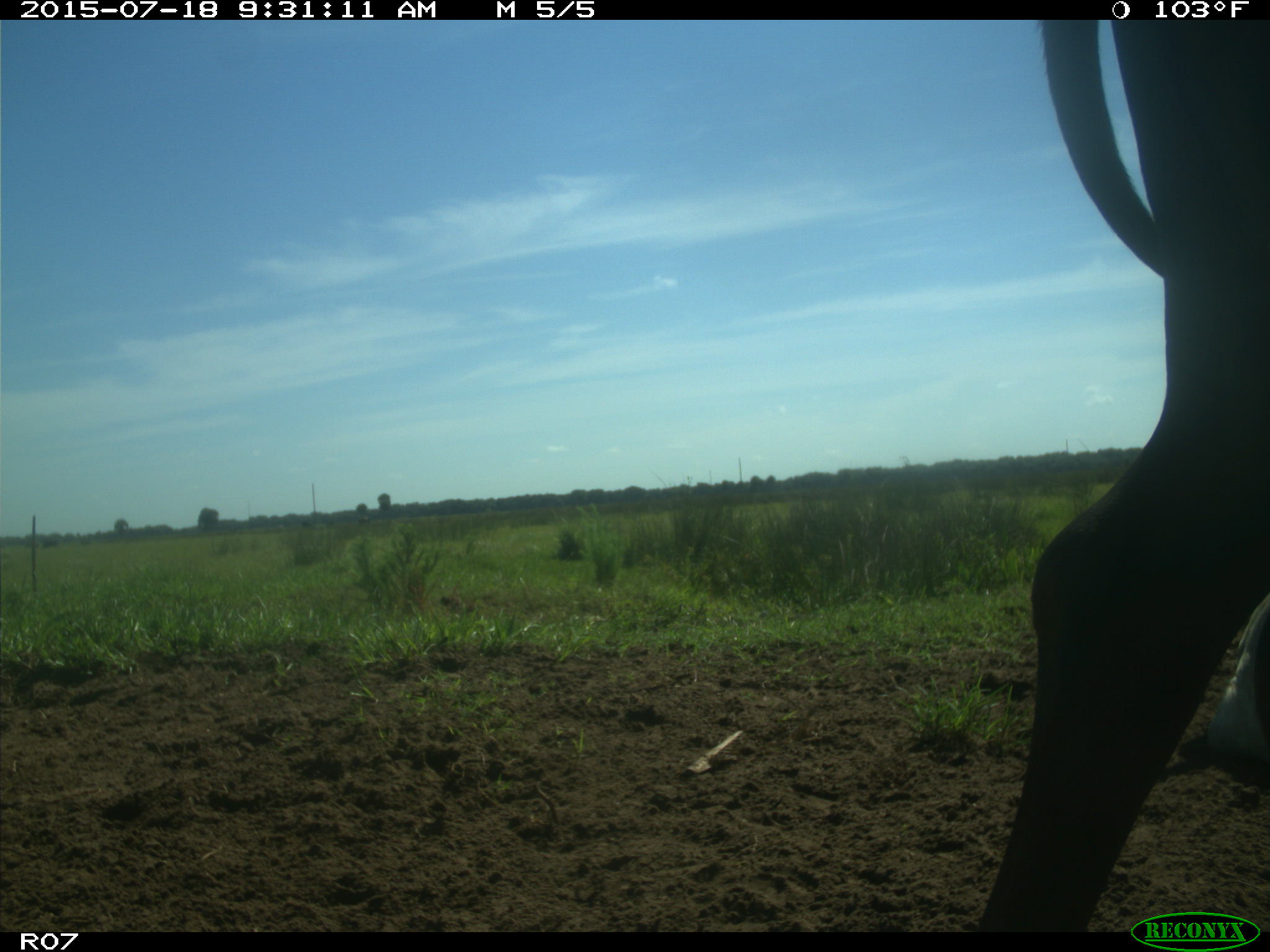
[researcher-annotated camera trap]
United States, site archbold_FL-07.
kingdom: Animalia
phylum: Chordata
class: Mammalia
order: Artiodactyla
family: Bovidae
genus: Bos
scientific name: Bos taurus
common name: domestic cow